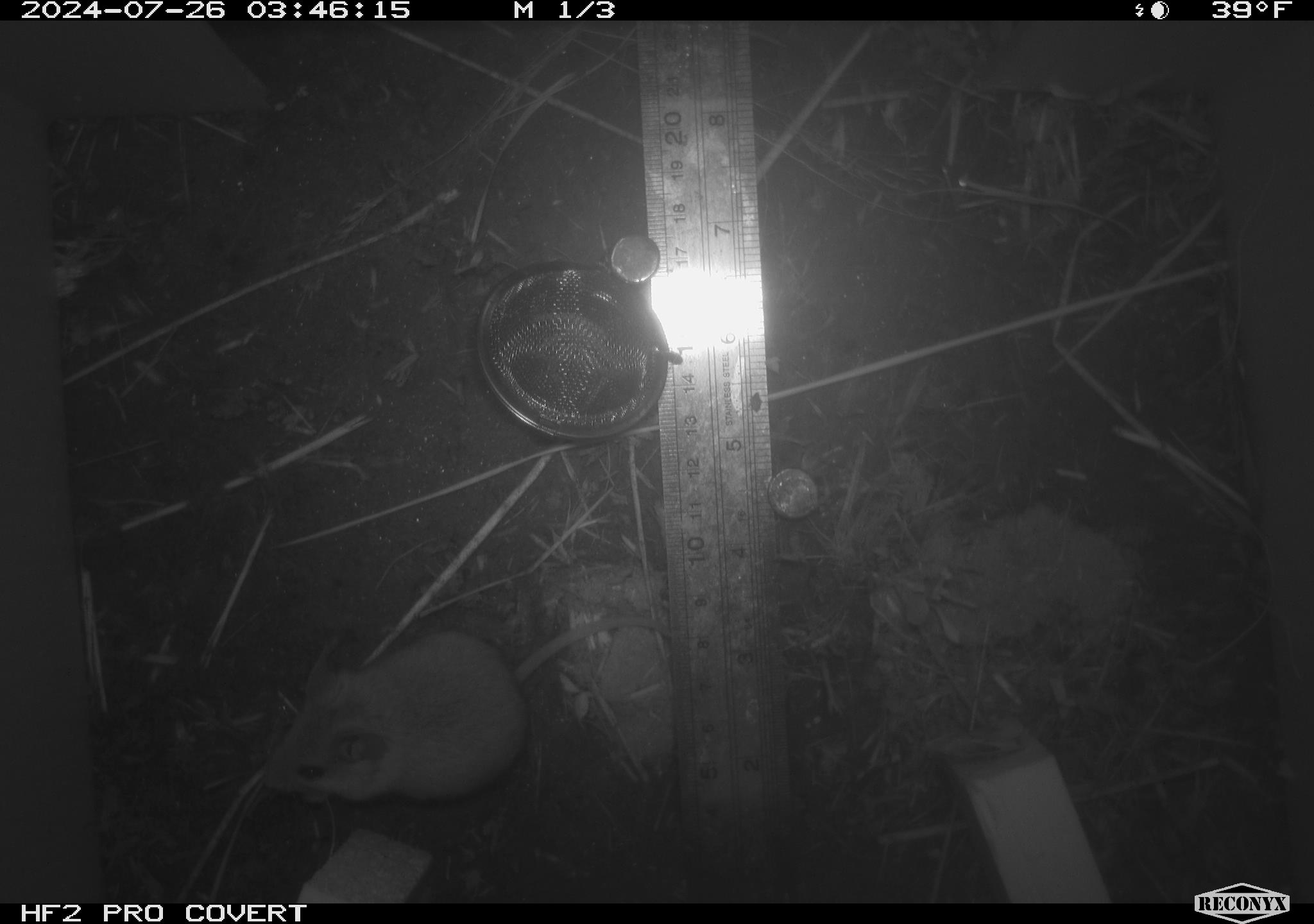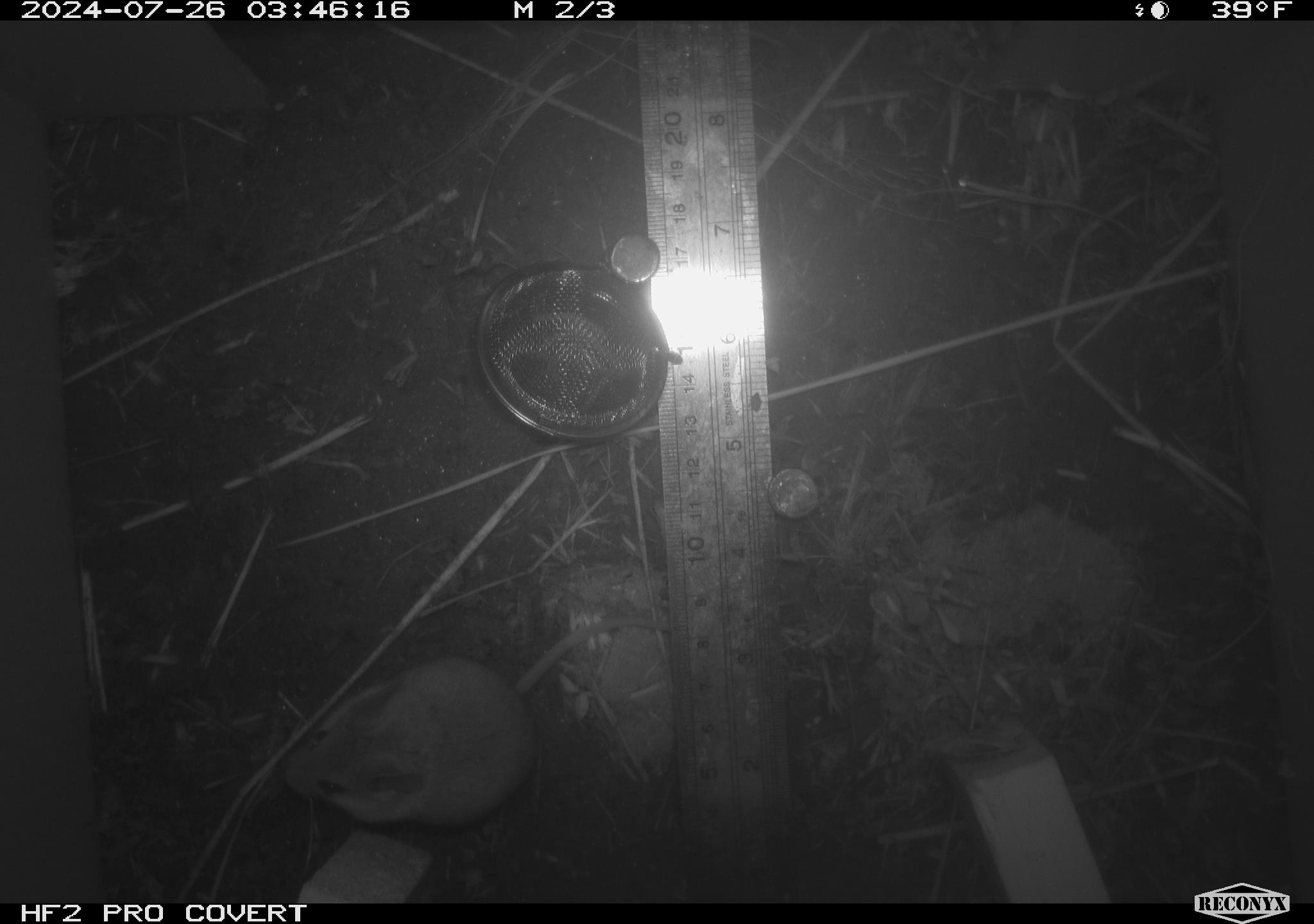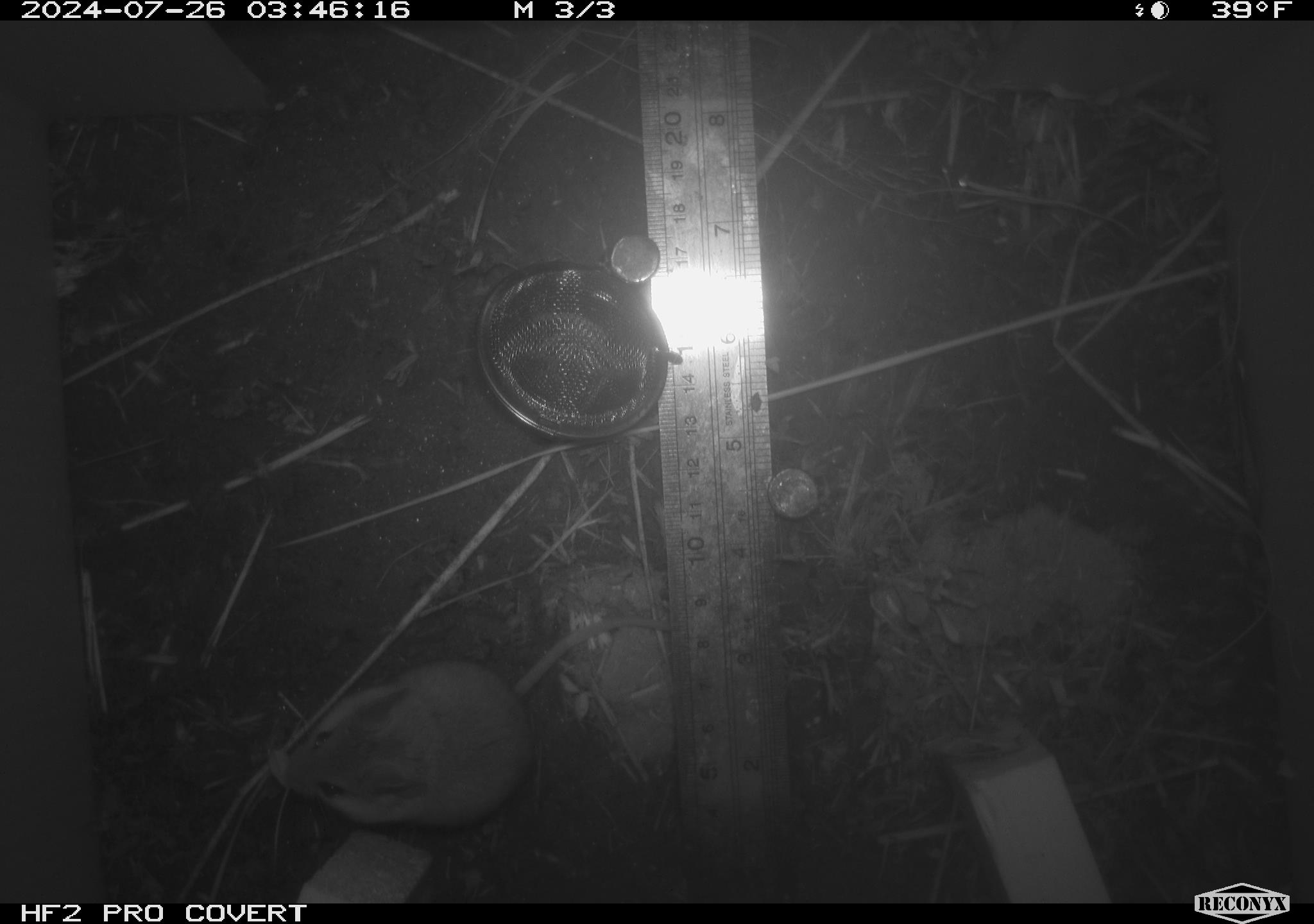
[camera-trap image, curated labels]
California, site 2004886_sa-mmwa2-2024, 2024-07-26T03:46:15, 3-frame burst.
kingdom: Animalia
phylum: Chordata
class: Mammalia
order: Rodentia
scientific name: Rodentia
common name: mouse species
Mouse species (Rodentia).